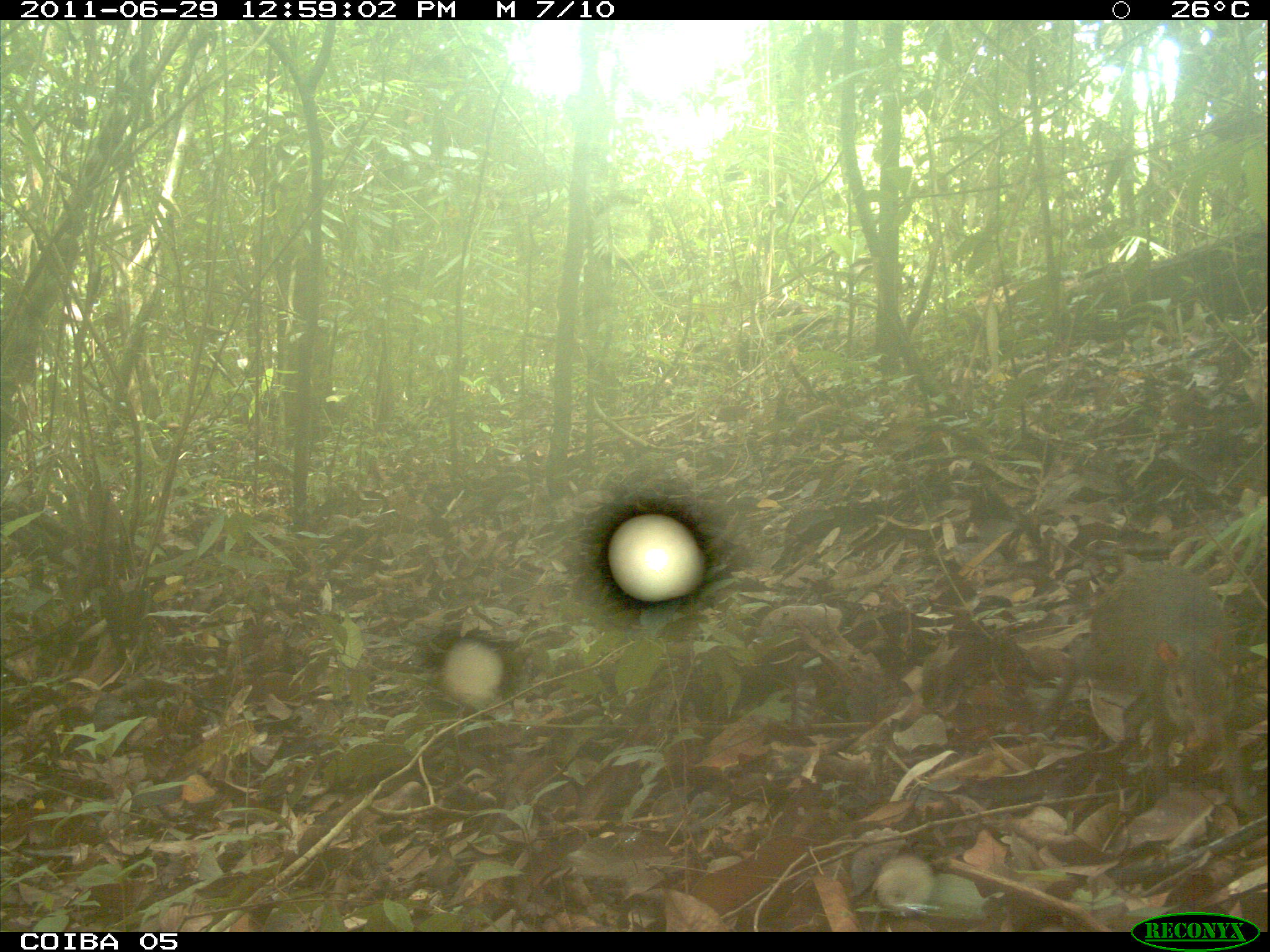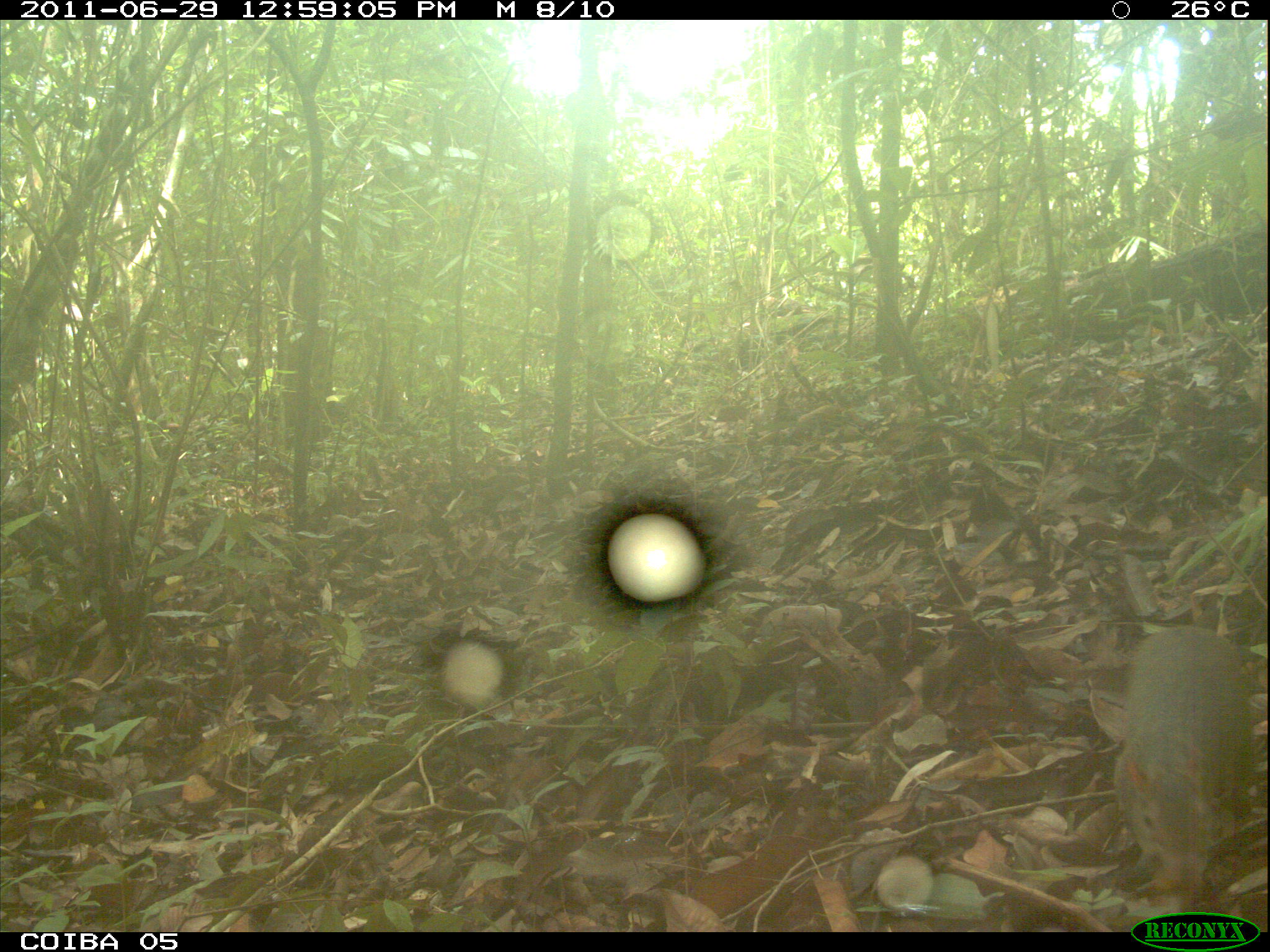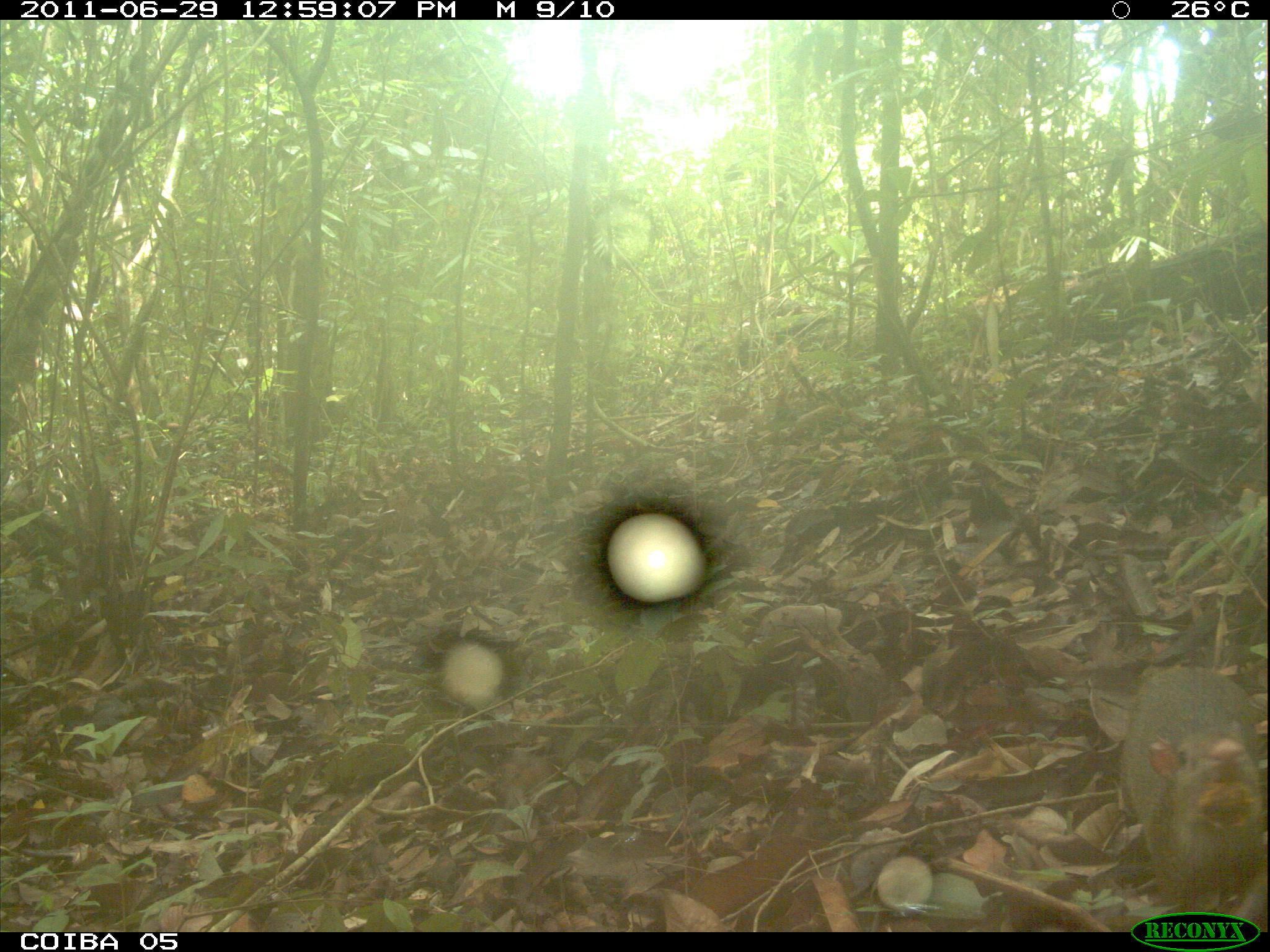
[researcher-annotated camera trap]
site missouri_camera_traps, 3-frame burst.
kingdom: Animalia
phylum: Chordata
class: Mammalia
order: Rodentia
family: Dasyproctidae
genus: Dasyprocta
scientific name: Dasyprocta coibae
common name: coiban agouti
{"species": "coiban agouti (Dasyprocta coibae)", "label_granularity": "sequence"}